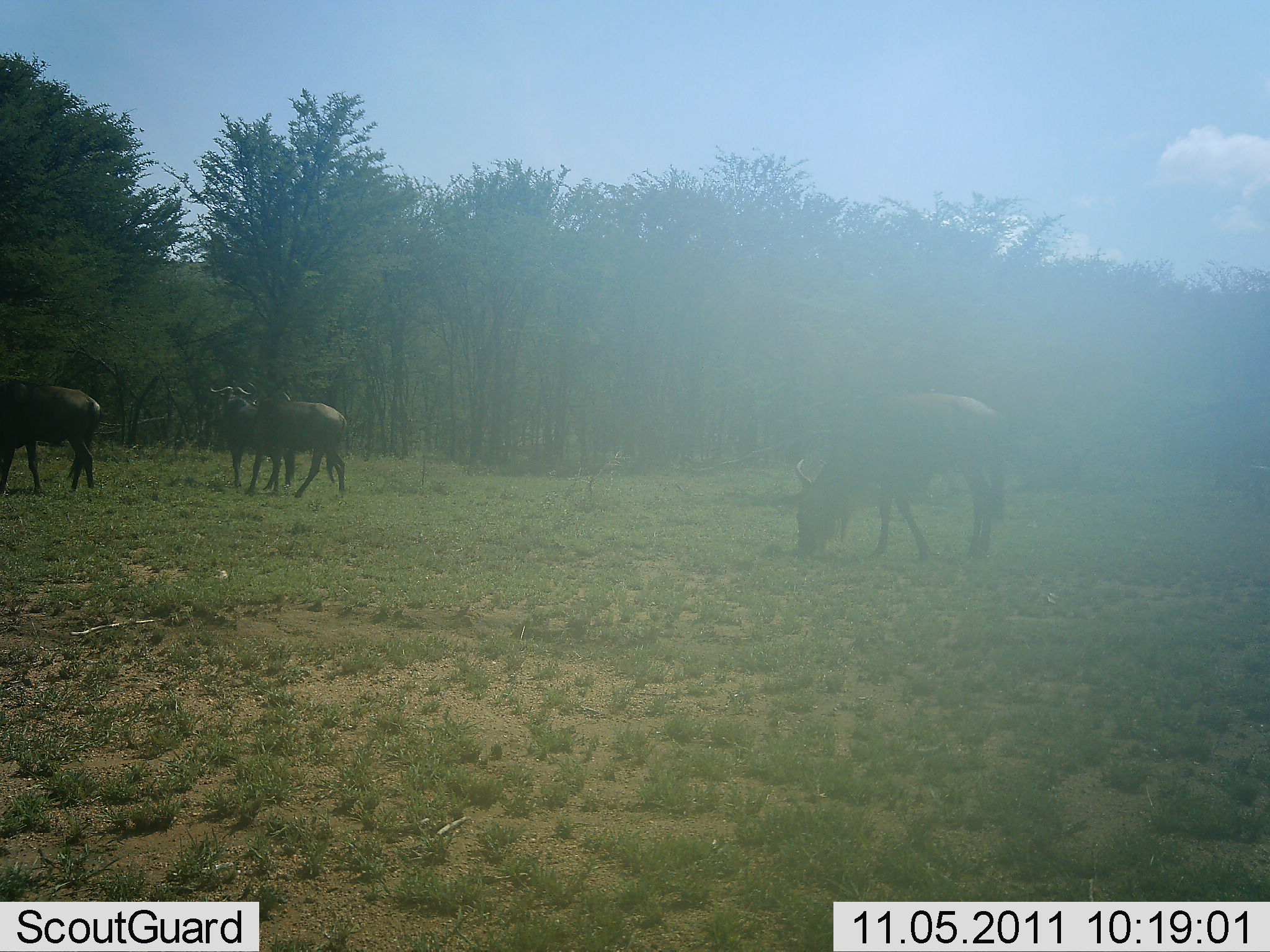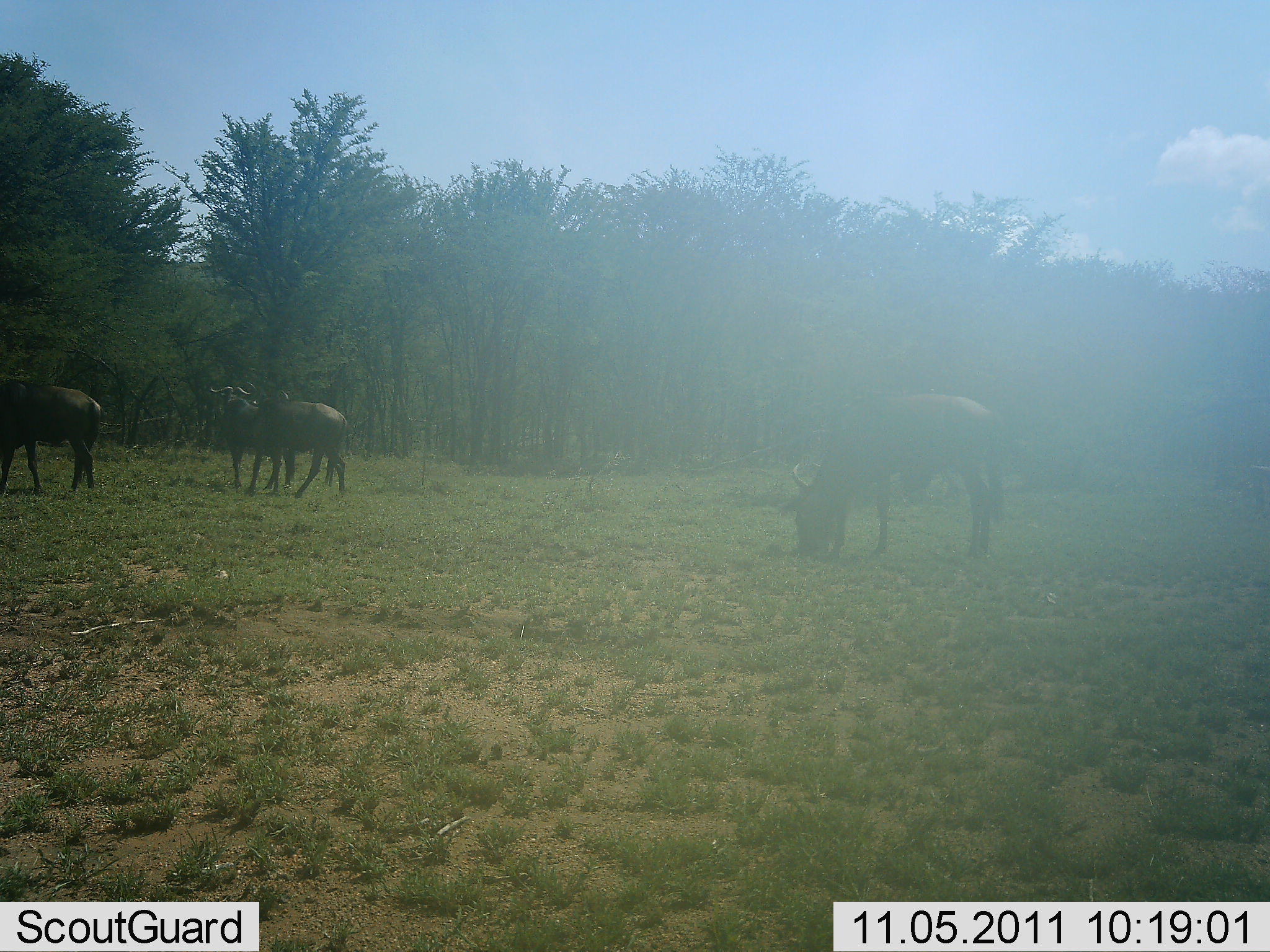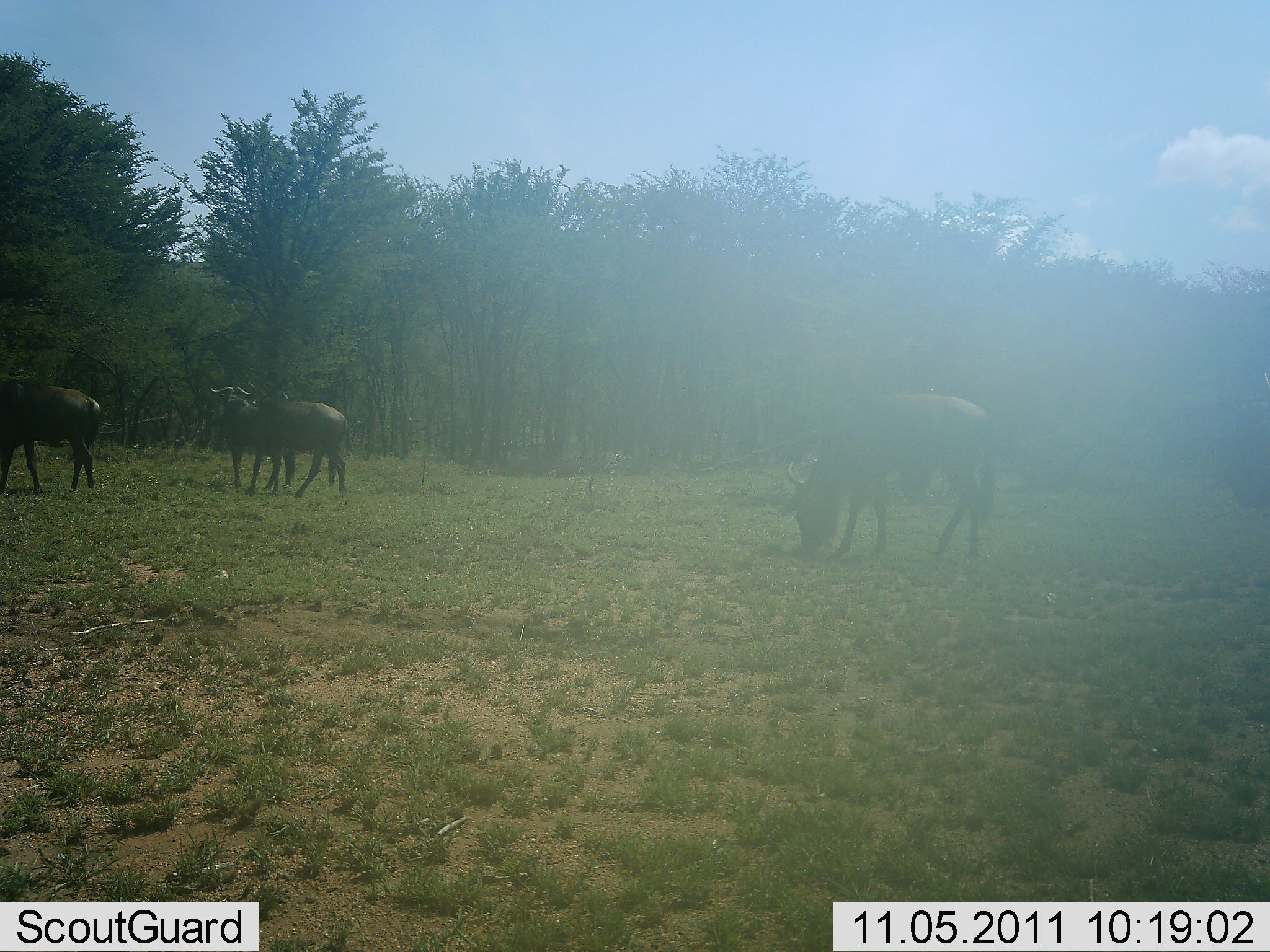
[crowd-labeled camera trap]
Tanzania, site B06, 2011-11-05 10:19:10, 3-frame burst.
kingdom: Animalia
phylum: Chordata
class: Mammalia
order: Artiodactyla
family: Bovidae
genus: Connochaetes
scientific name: Connochaetes taurinus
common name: blue wildebeest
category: wildebeest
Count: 4.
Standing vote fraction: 60%.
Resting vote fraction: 0%.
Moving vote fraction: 20%.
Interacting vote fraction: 0%.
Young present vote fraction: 0%.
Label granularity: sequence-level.